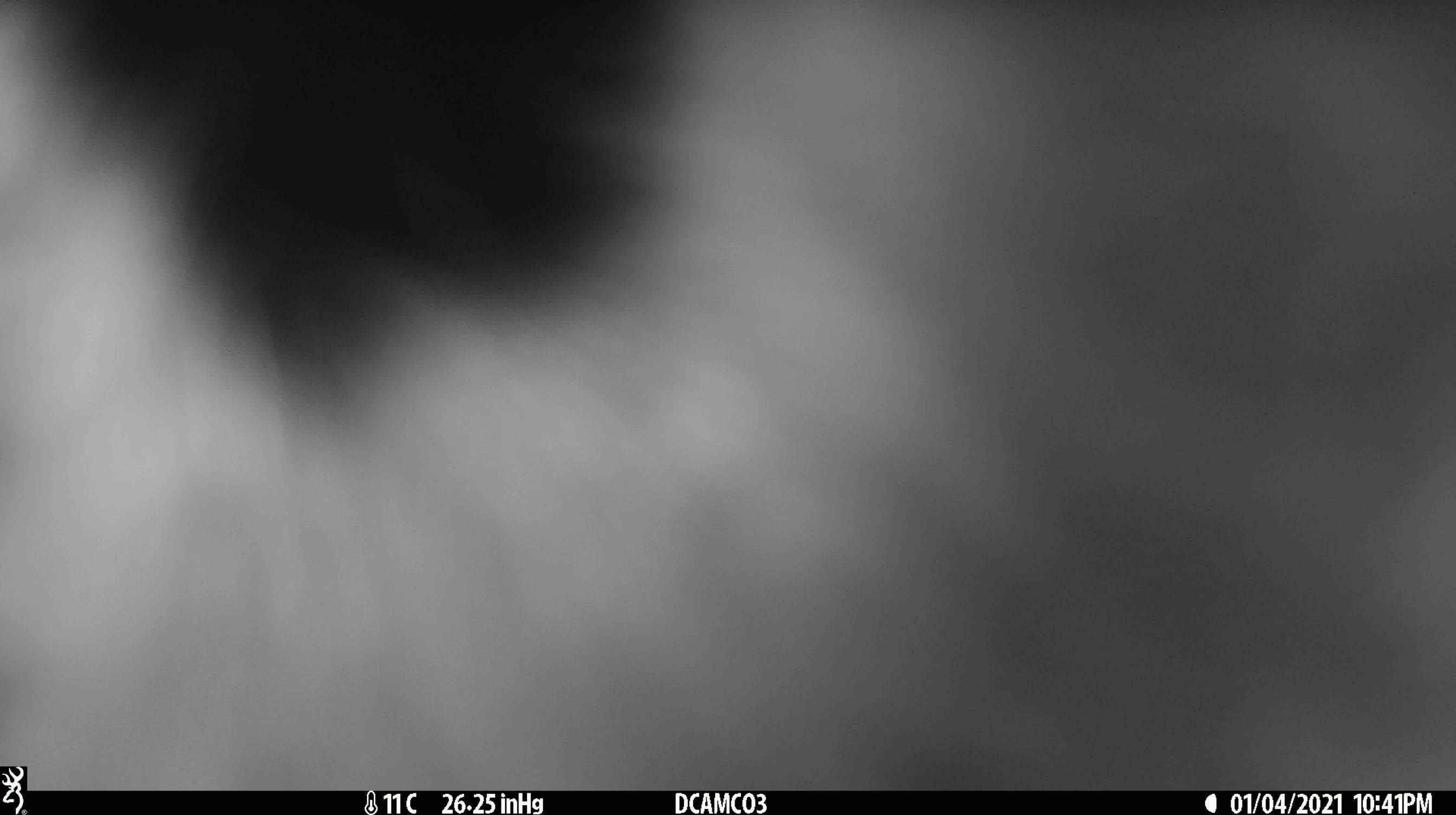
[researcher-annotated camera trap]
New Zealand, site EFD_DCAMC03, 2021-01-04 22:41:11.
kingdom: Animalia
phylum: Chordata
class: Mammalia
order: Diprotodontia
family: Phalangeridae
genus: Trichosurus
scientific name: Trichosurus vulpecula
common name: common brushtail possum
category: possum